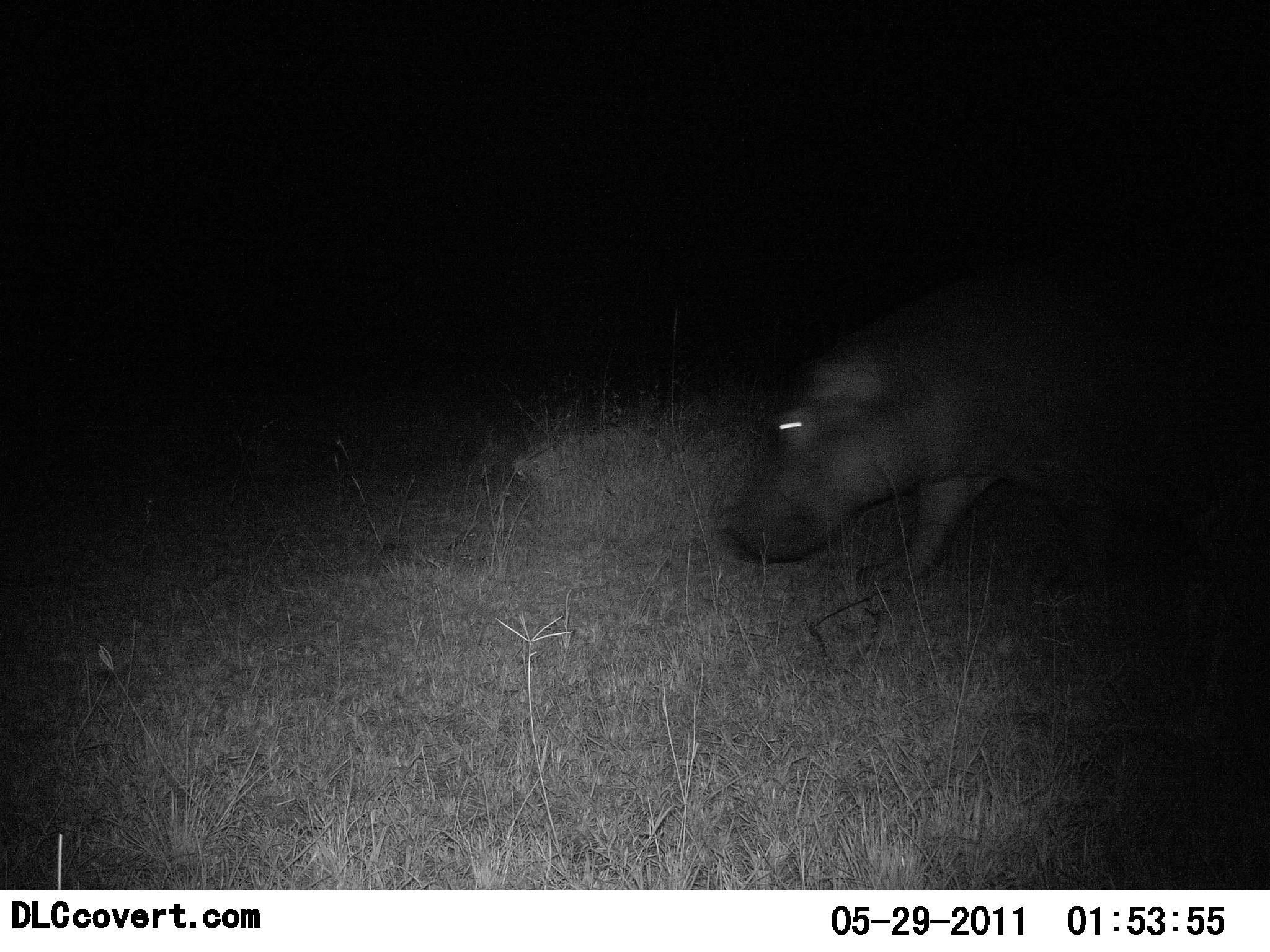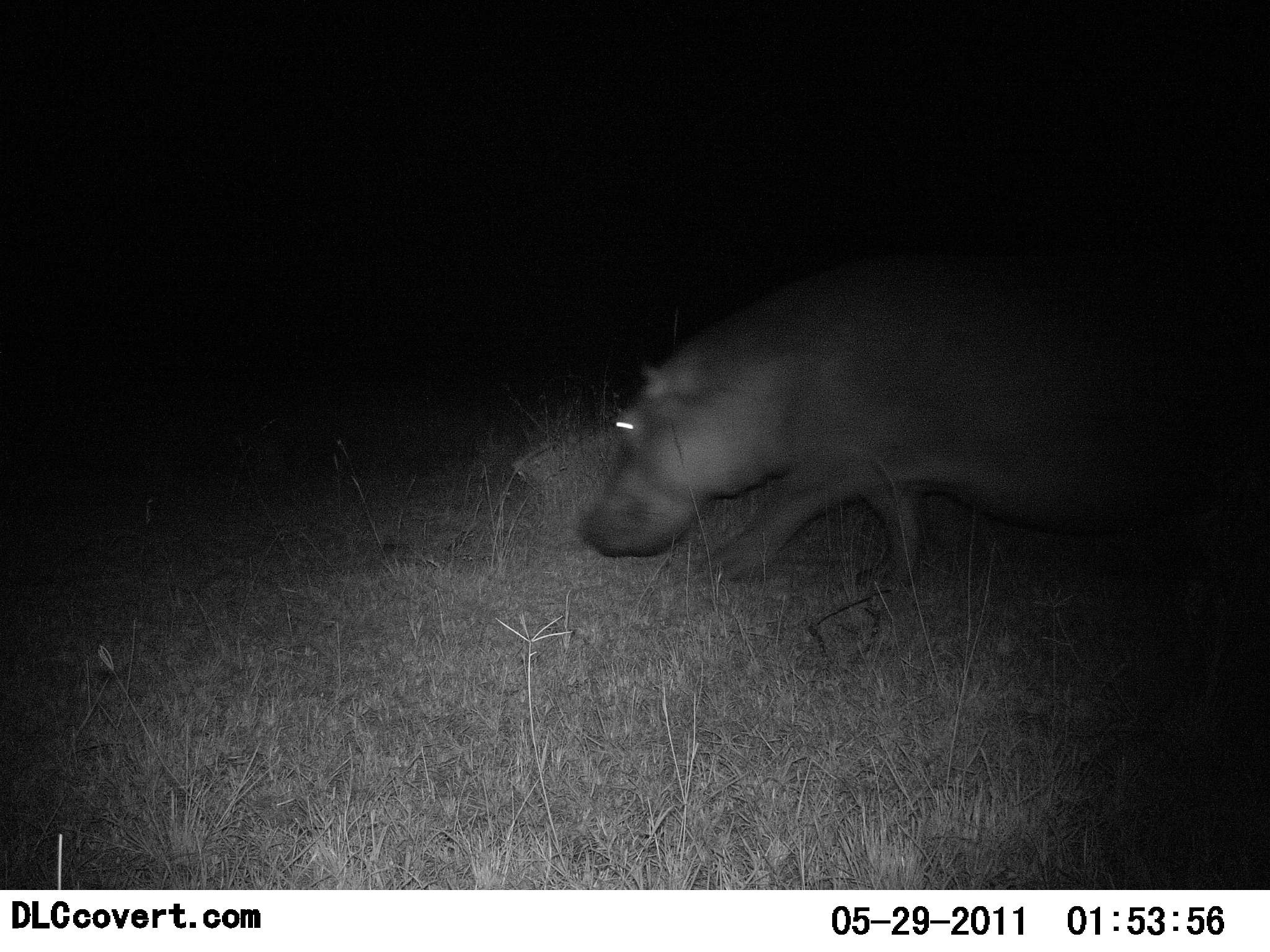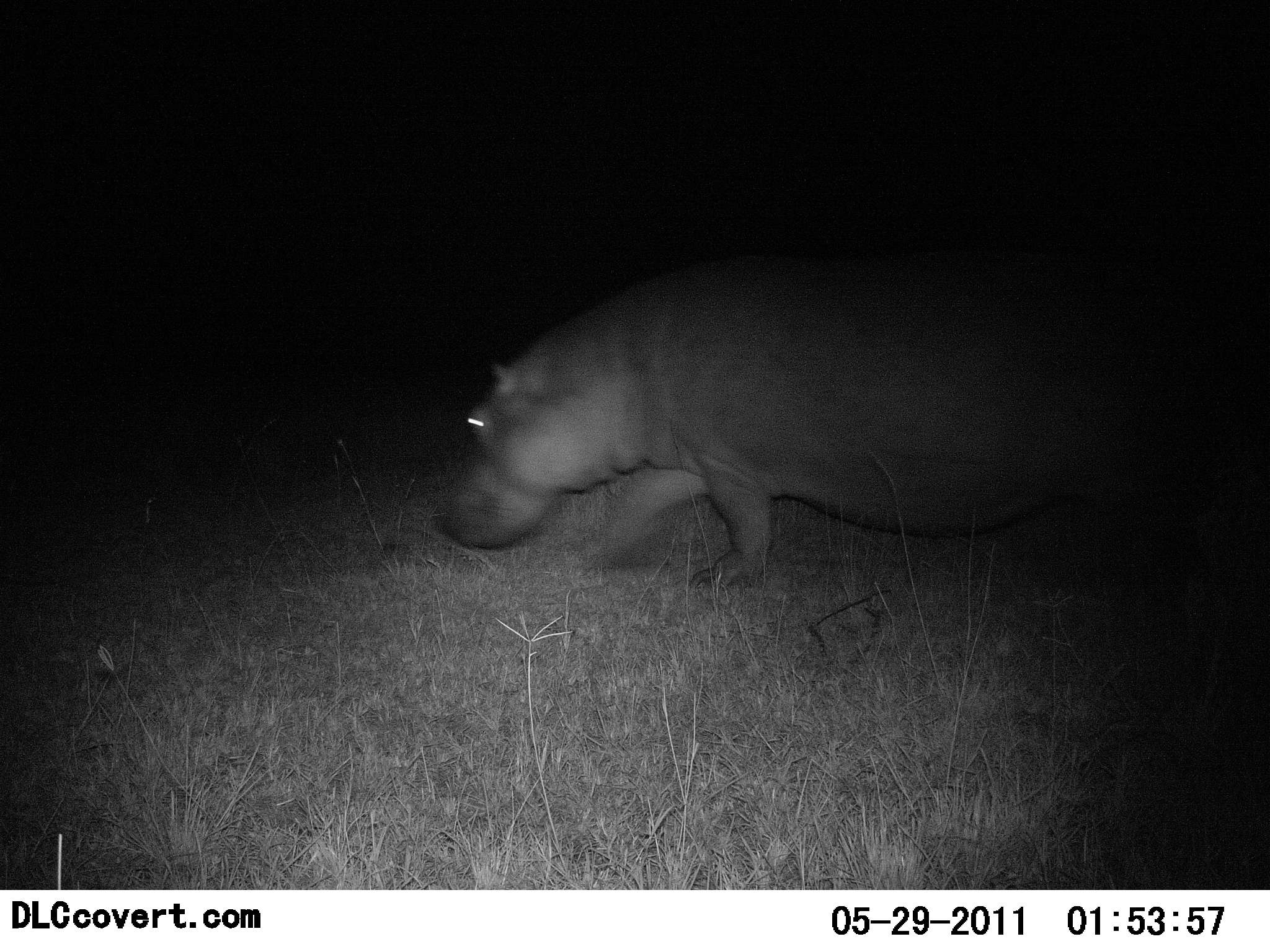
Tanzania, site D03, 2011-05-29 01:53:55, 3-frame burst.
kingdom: Animalia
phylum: Chordata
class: Mammalia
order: Artiodactyla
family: Hippopotamidae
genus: Hippopotamus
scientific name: Hippopotamus amphibius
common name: hippopotamus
Hippopotamus (Hippopotamus amphibius), count 1. Behavior (volunteer vote fractions): standing 0%, resting 0%, moving 100%, interacting 0%. Young present (vote fraction): 0%. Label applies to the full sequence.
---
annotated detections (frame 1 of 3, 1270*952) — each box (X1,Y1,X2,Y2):
animal: (722,263,1270,598)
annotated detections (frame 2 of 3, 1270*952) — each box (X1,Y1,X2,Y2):
animal: (580,245,1270,579)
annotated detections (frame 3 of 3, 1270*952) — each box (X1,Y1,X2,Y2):
animal: (440,243,1160,595)